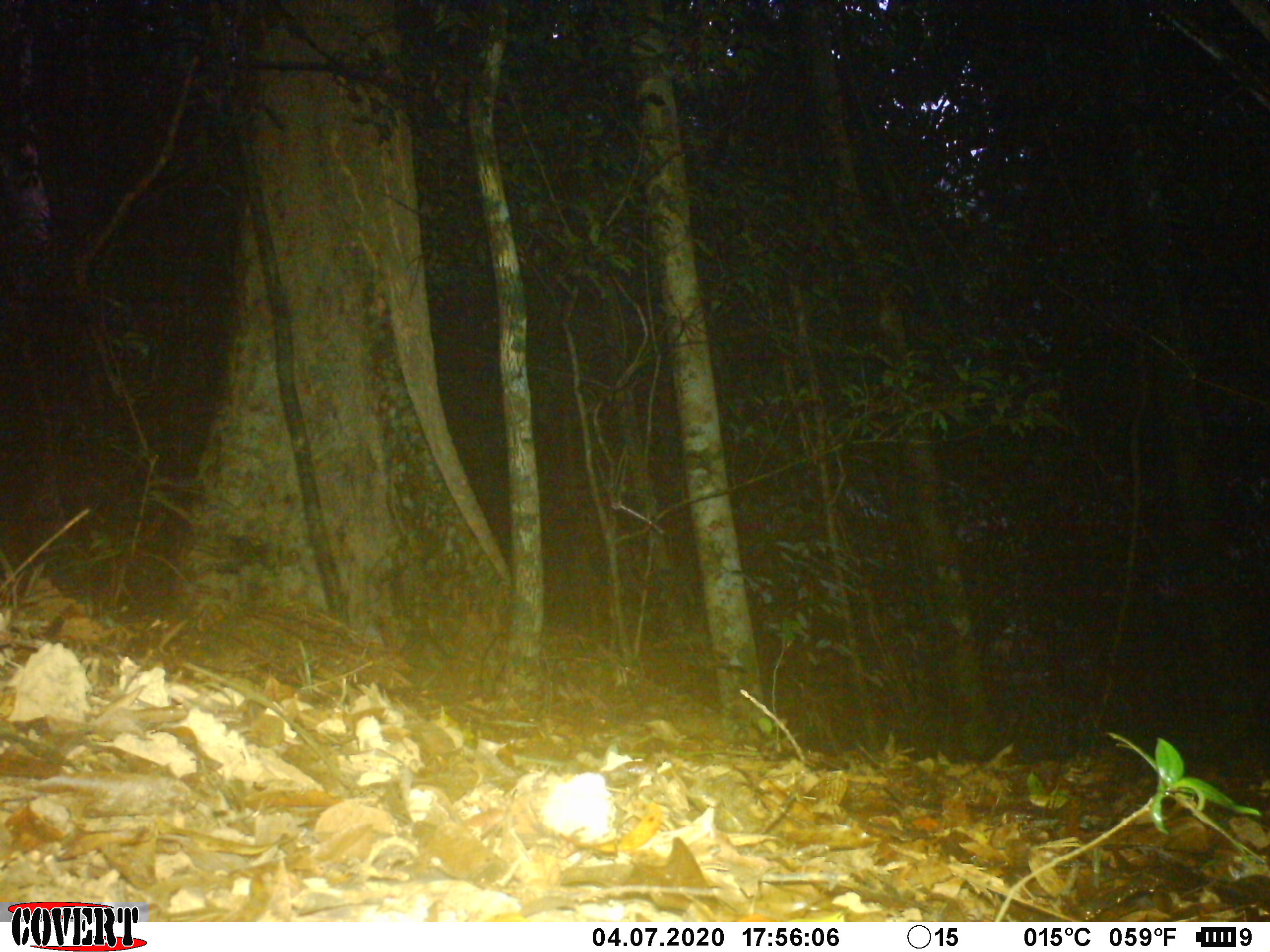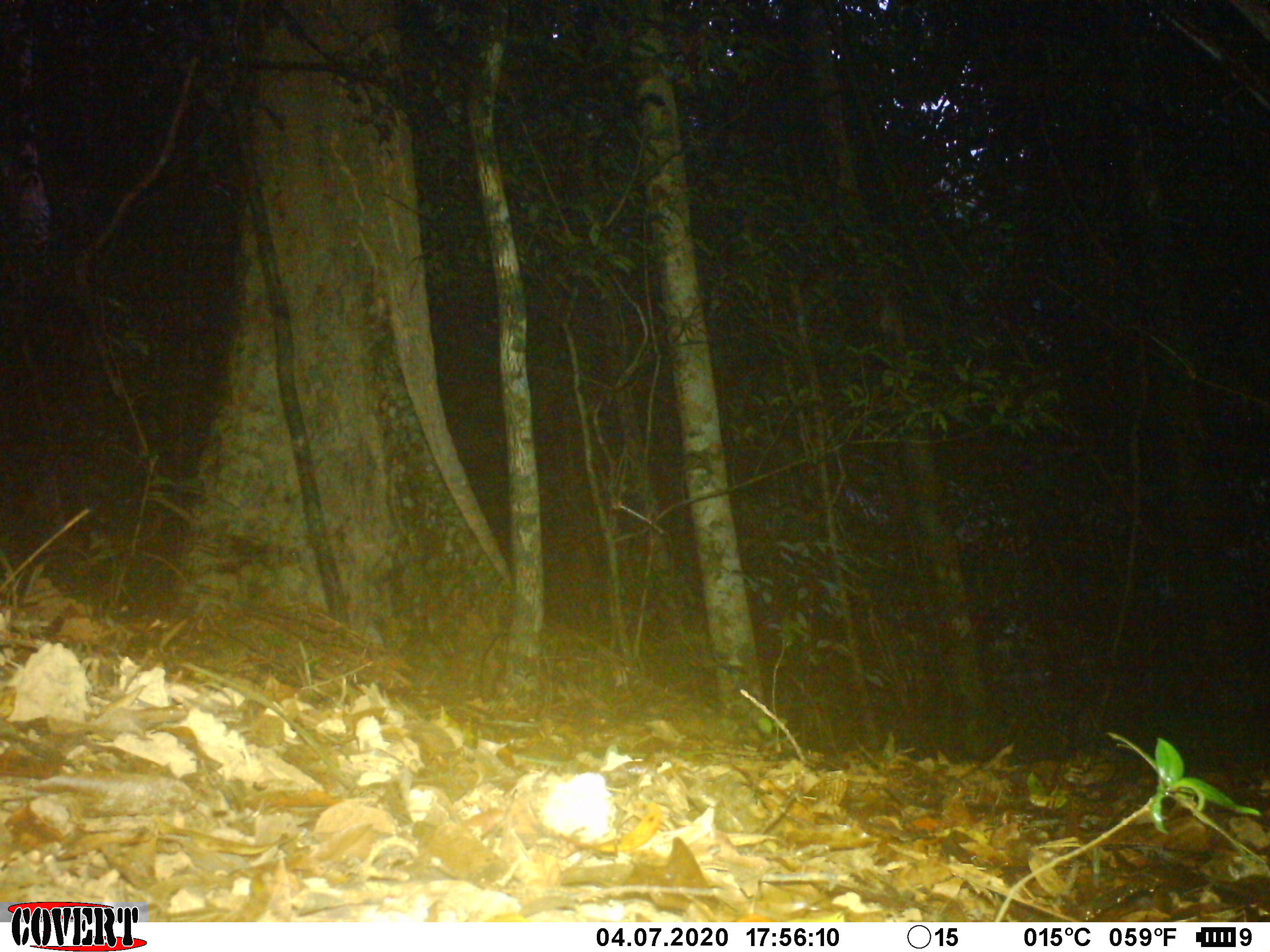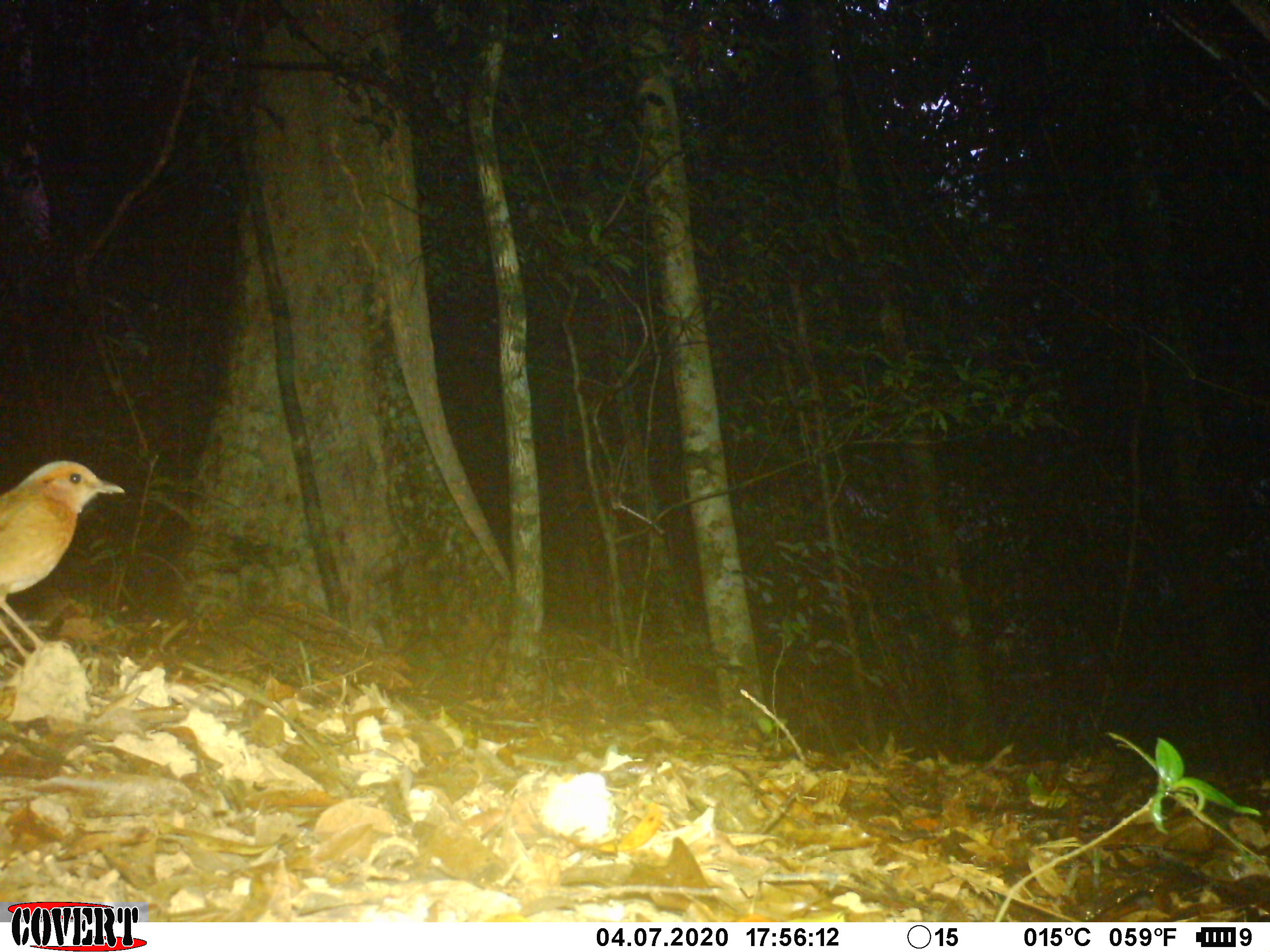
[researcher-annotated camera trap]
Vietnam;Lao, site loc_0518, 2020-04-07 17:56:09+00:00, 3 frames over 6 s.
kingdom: Animalia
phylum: Chordata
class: Aves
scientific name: Aves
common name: bird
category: unidentified bird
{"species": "unidentified bird (bird) (Aves)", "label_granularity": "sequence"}